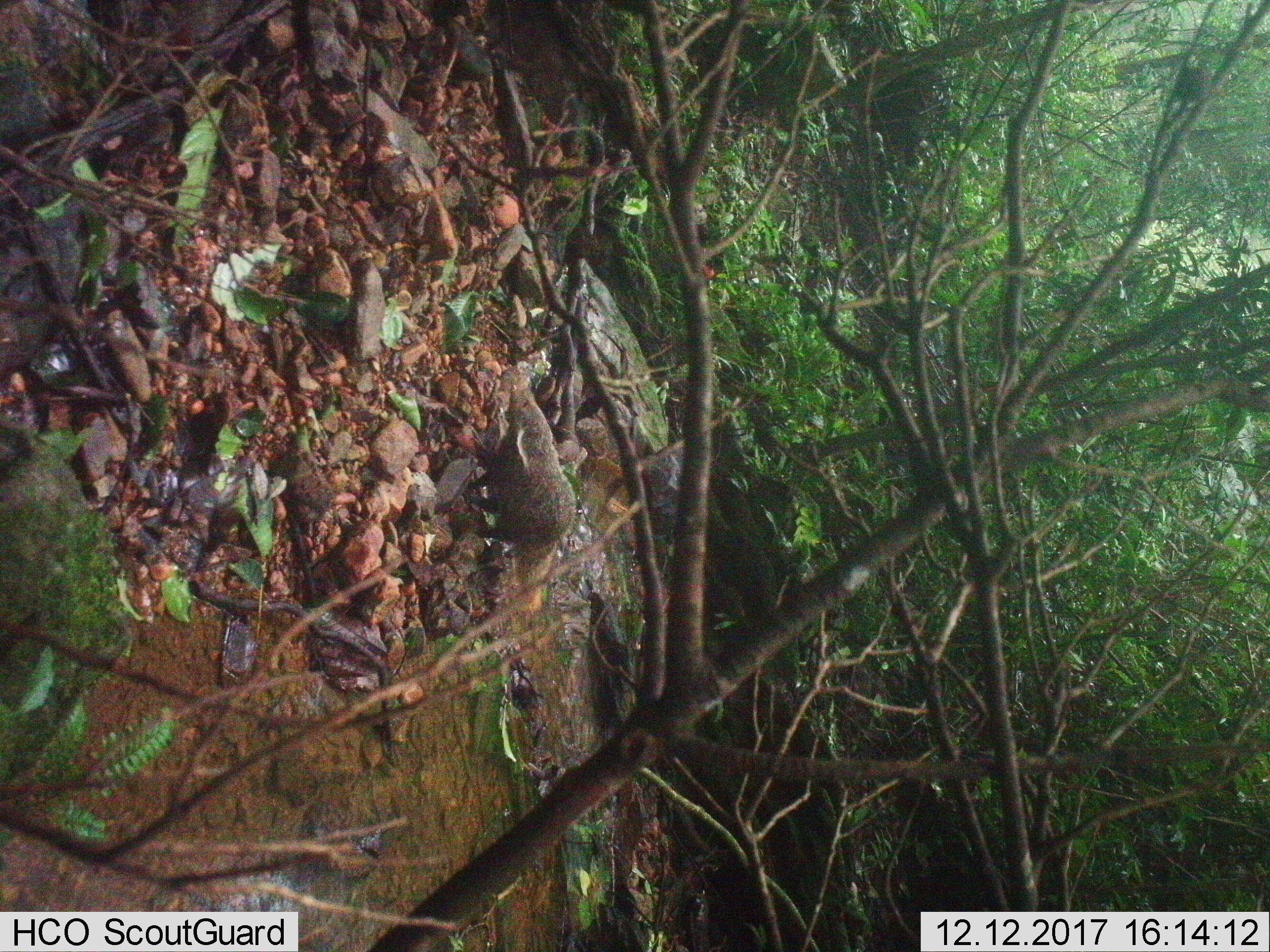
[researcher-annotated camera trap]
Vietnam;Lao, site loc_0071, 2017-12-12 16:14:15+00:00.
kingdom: Animalia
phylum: Chordata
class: Mammalia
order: Carnivora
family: Herpestidae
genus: Urva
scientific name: Urva urva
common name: crab-eating mongoose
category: crab eating mongoose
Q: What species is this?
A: Crab eating mongoose (crab-eating mongoose) (Urva urva).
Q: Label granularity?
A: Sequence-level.